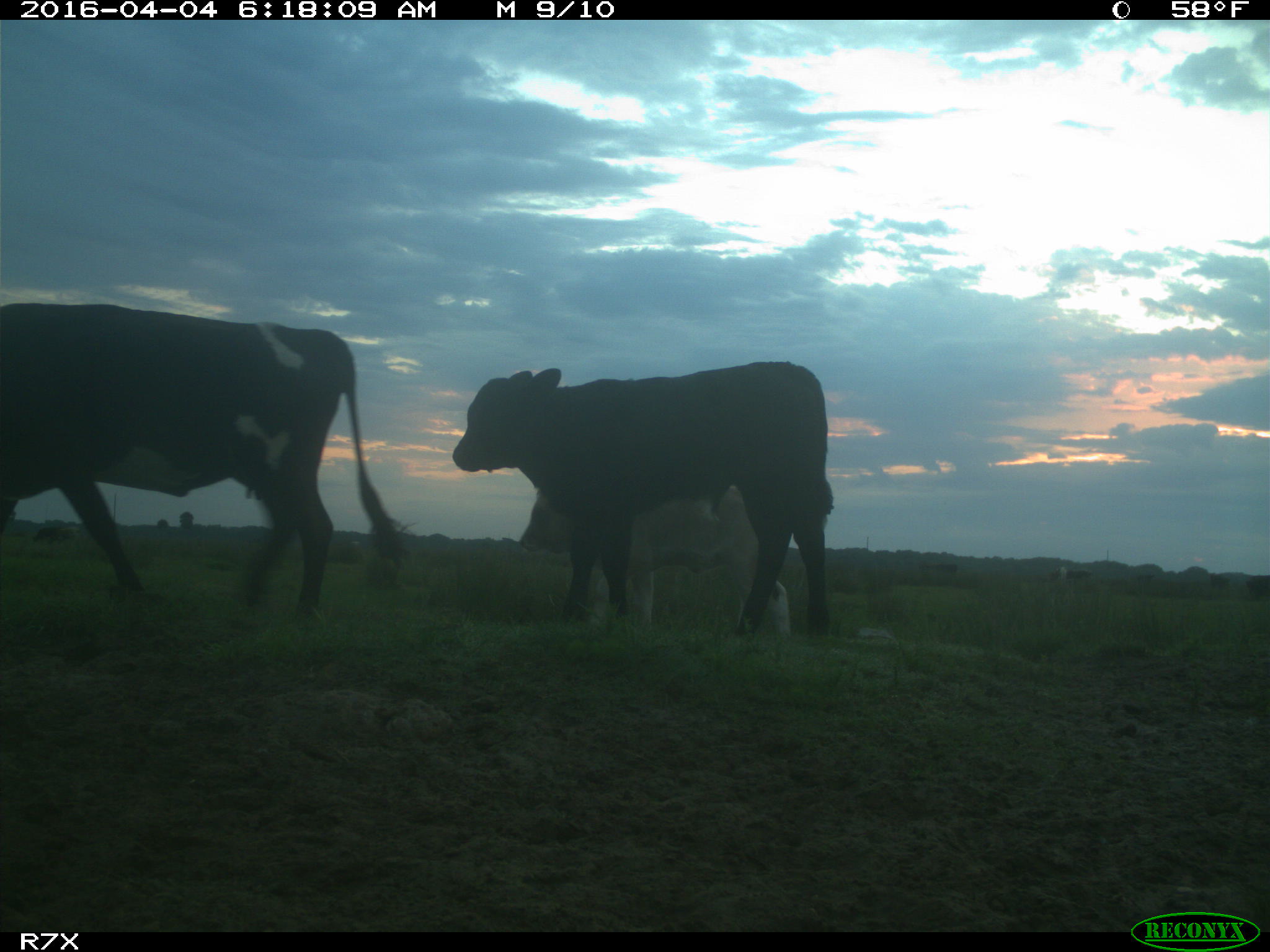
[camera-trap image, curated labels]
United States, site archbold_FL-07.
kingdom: Animalia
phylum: Chordata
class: Mammalia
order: Artiodactyla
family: Bovidae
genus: Bos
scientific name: Bos taurus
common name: domestic cow